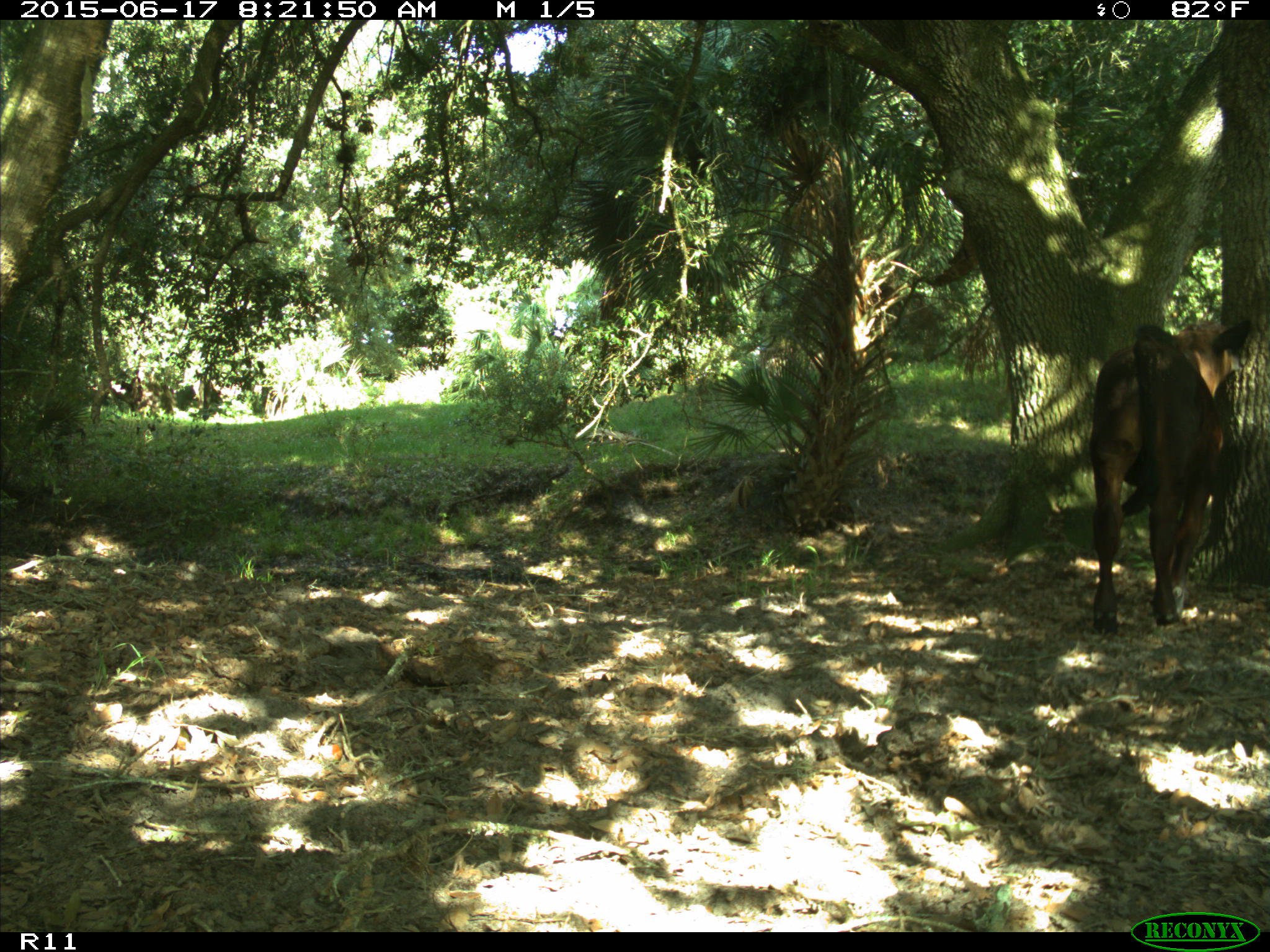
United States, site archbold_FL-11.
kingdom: Animalia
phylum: Chordata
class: Mammalia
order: Artiodactyla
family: Bovidae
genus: Bos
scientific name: Bos taurus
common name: domestic cow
Bos taurus (domestic cow).